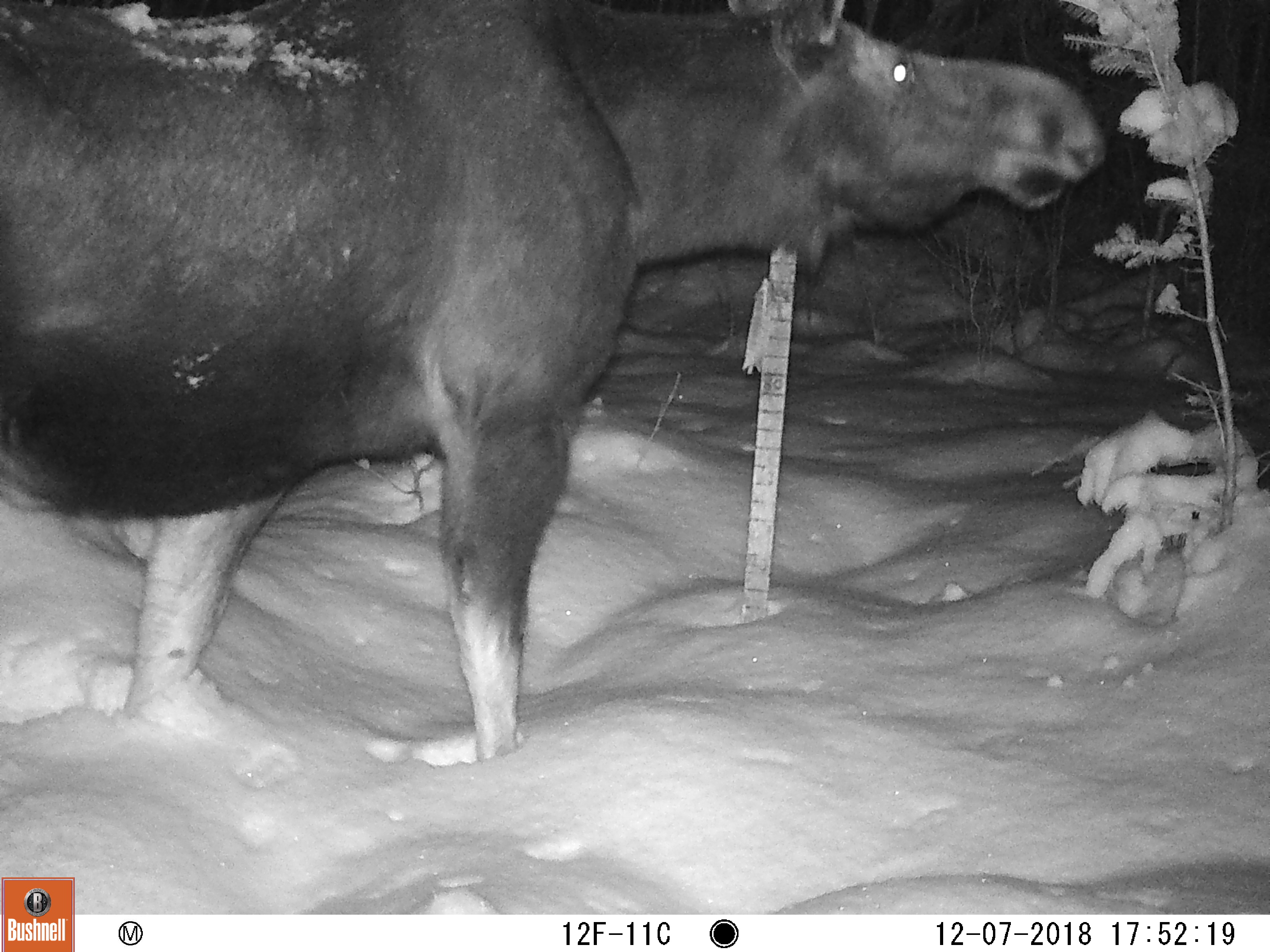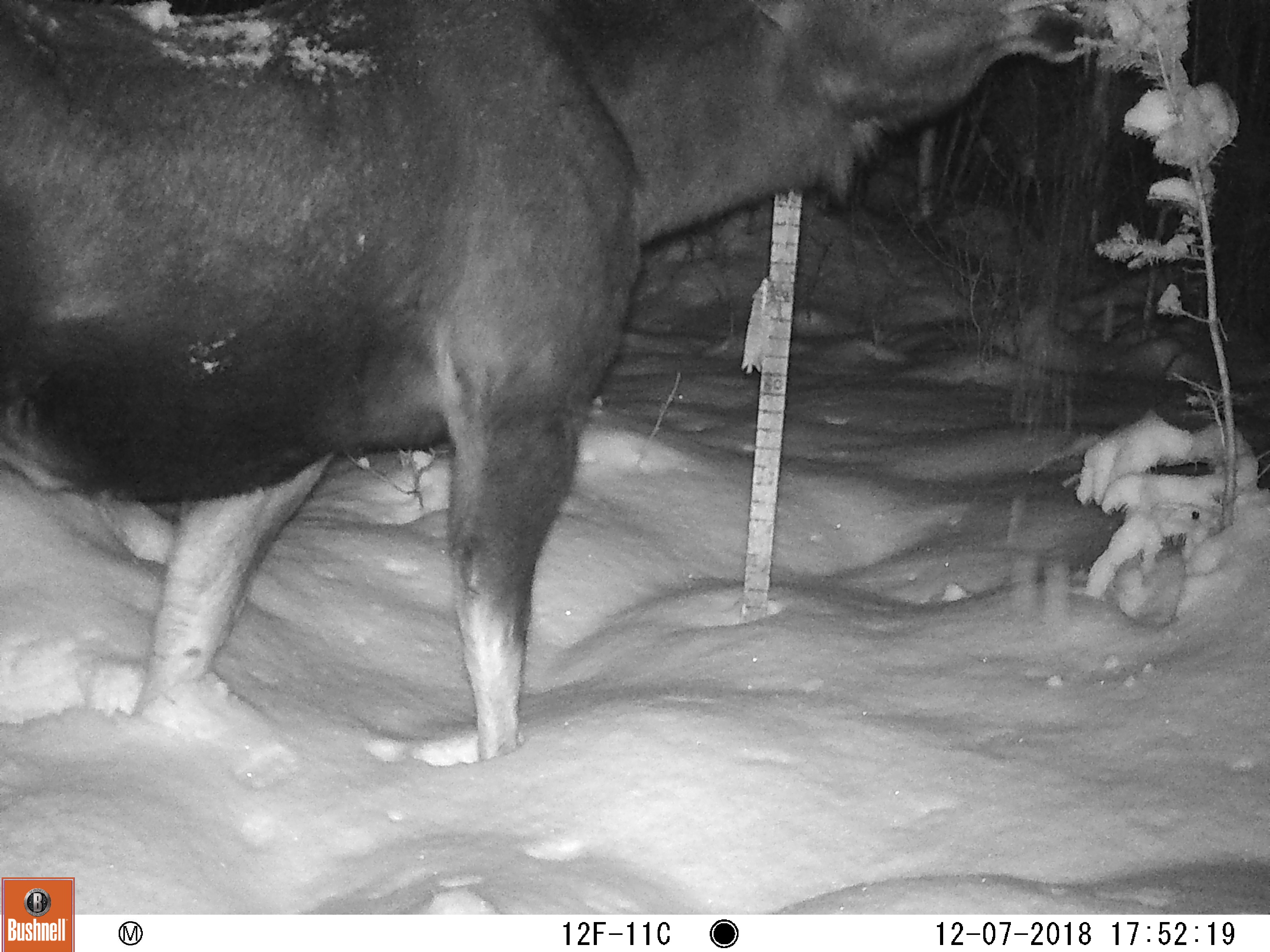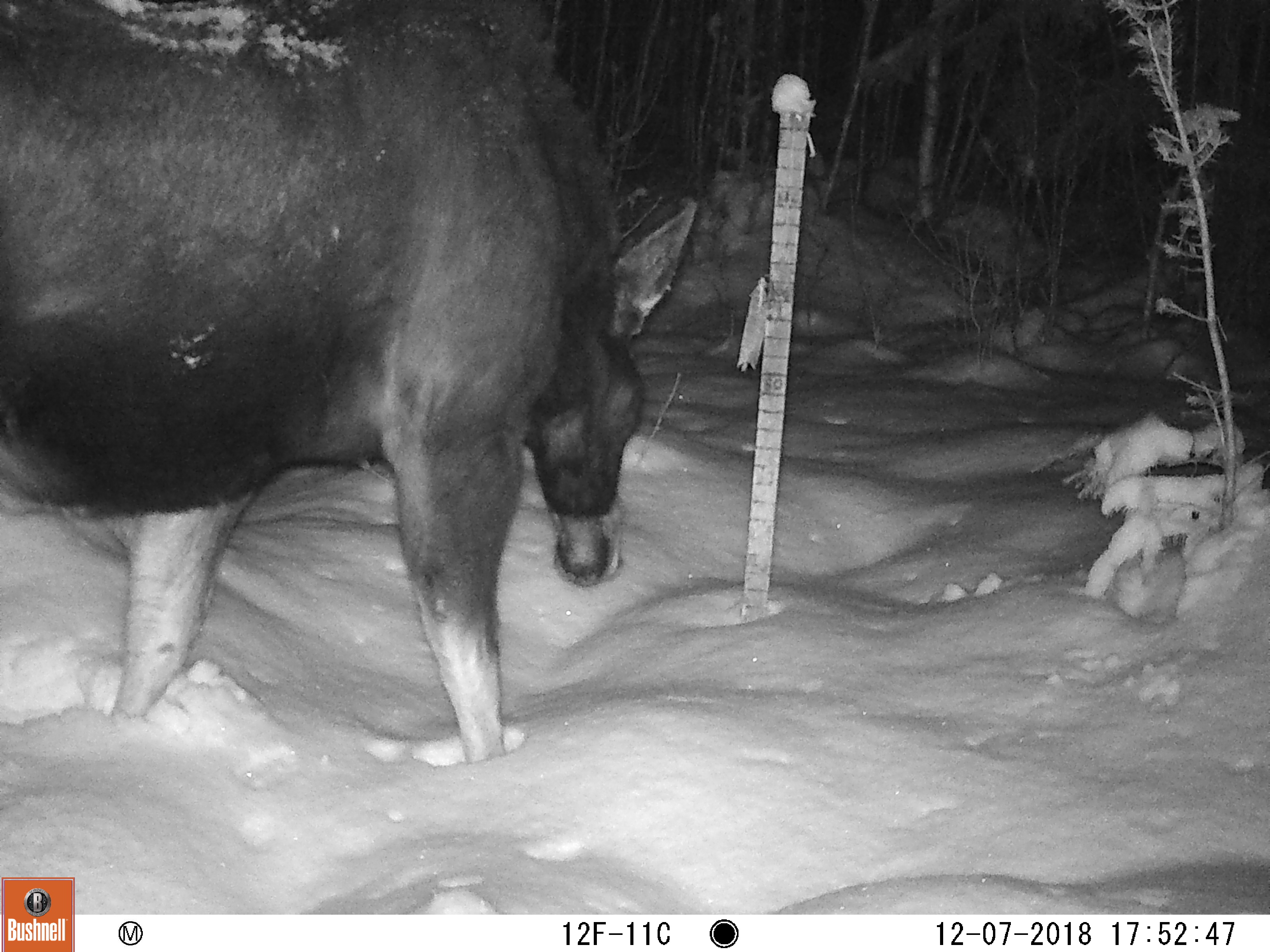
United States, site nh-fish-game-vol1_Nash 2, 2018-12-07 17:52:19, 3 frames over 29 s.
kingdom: Animalia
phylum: Chordata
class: Mammalia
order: Artiodactyla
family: Cervidae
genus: Alces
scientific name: Alces alces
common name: moose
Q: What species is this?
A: Moose (Alces alces).